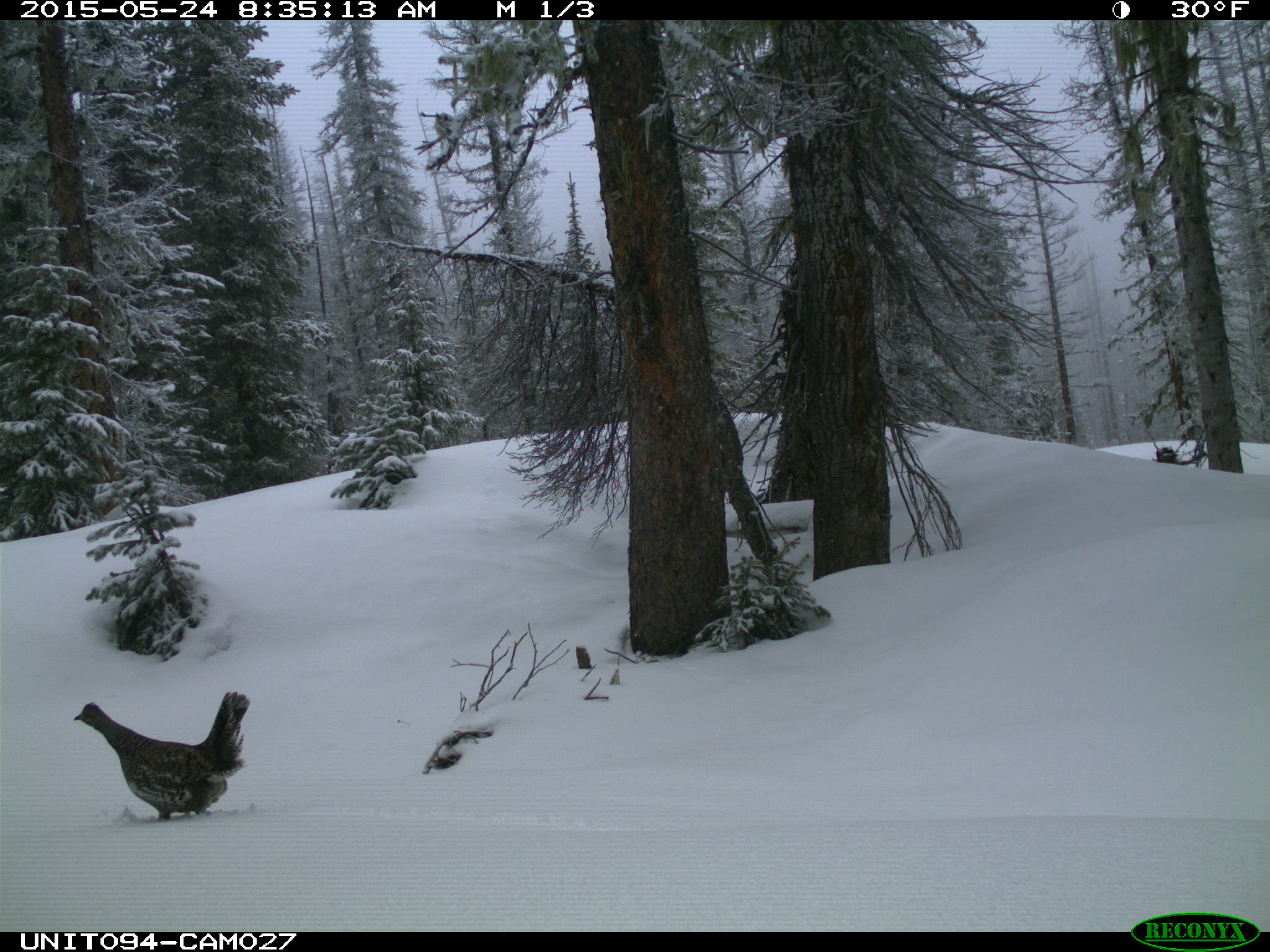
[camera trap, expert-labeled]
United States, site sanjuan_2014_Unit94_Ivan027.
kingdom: Animalia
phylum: Chordata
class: Aves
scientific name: Aves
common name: birds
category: unidentified bird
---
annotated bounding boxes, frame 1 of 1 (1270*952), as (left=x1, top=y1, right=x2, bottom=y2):
animal: (left=74, top=691, right=251, bottom=820)